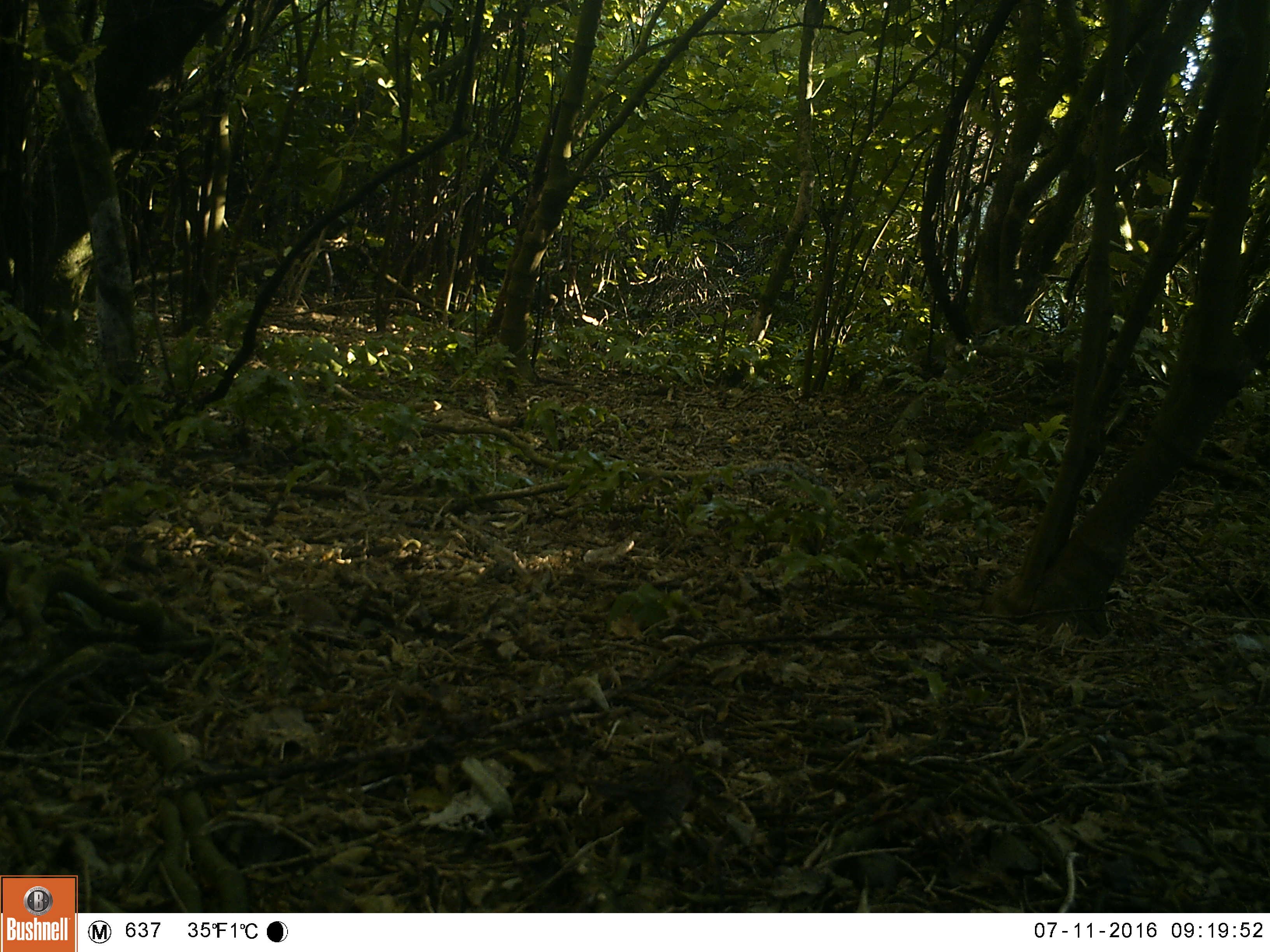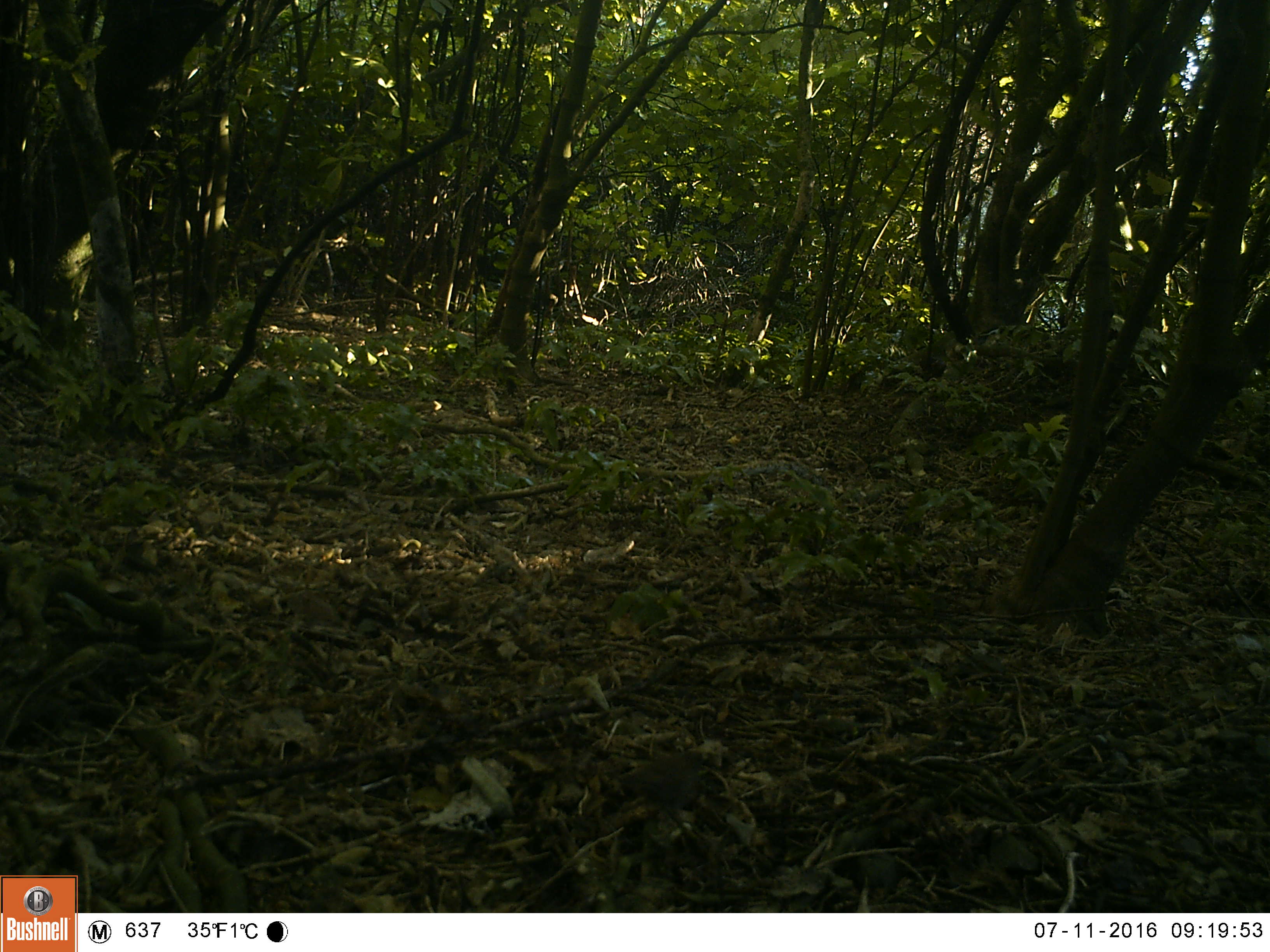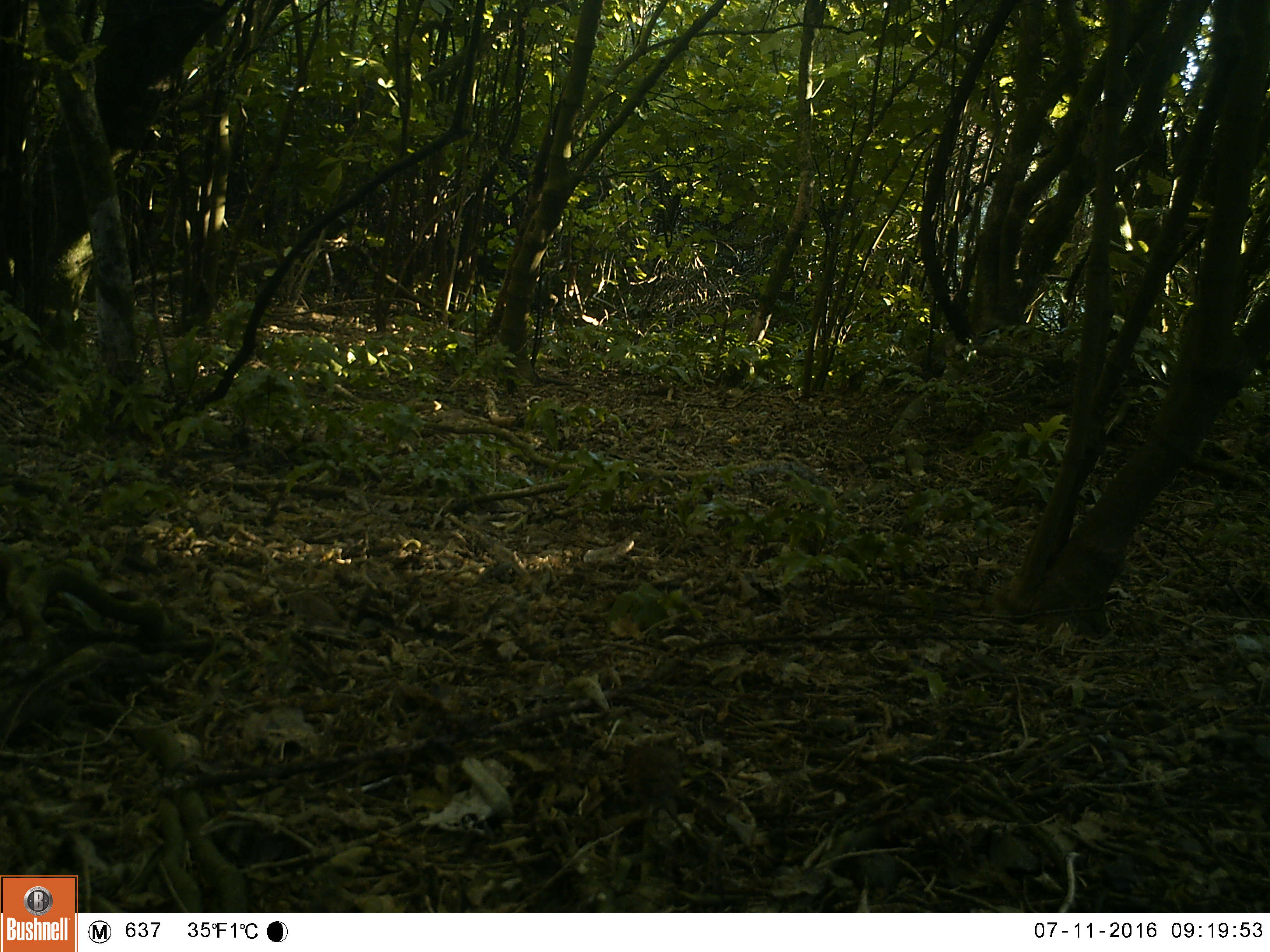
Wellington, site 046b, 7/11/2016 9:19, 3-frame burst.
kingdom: Animalia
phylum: Chordata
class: Aves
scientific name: Aves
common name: bird